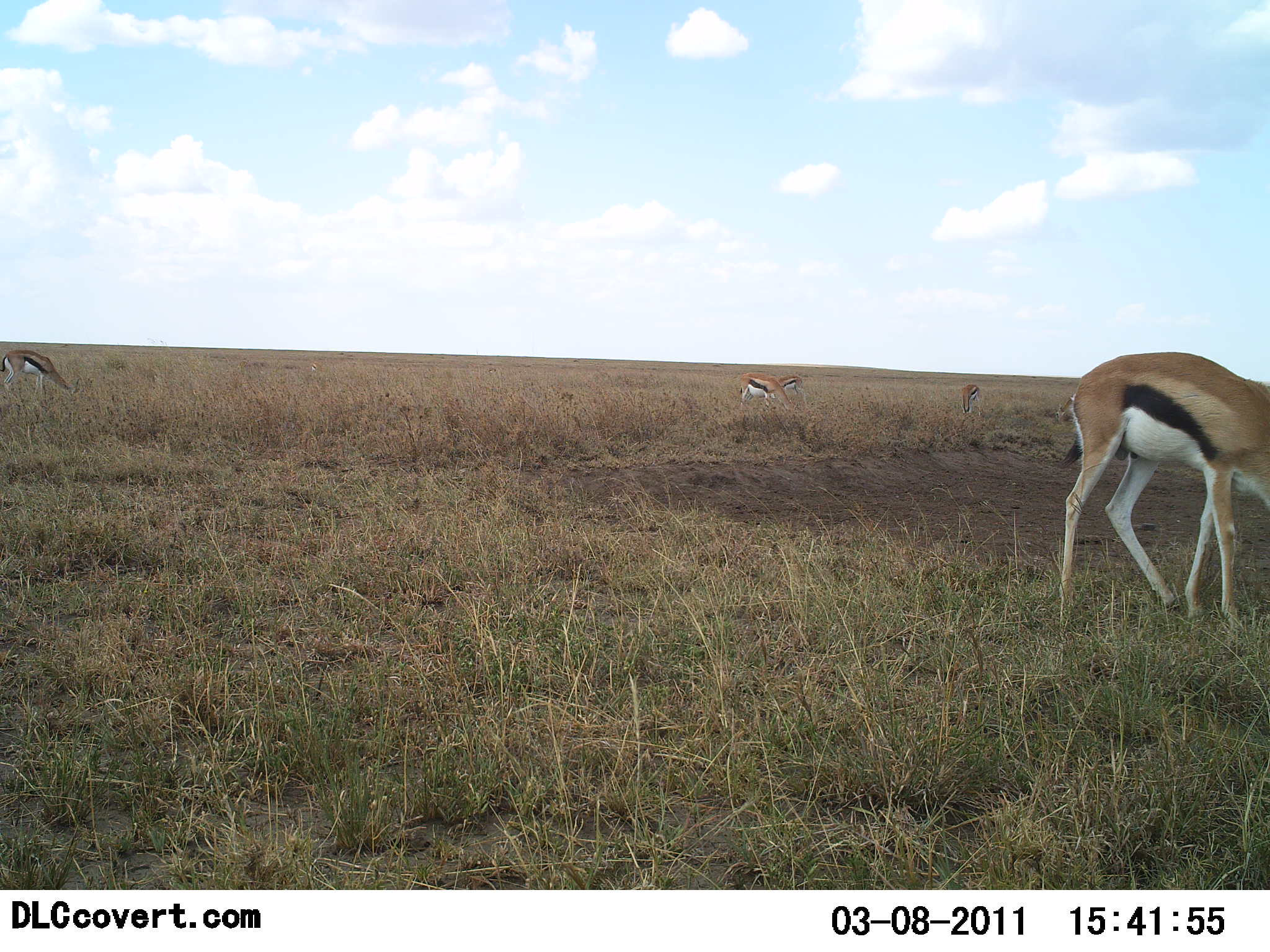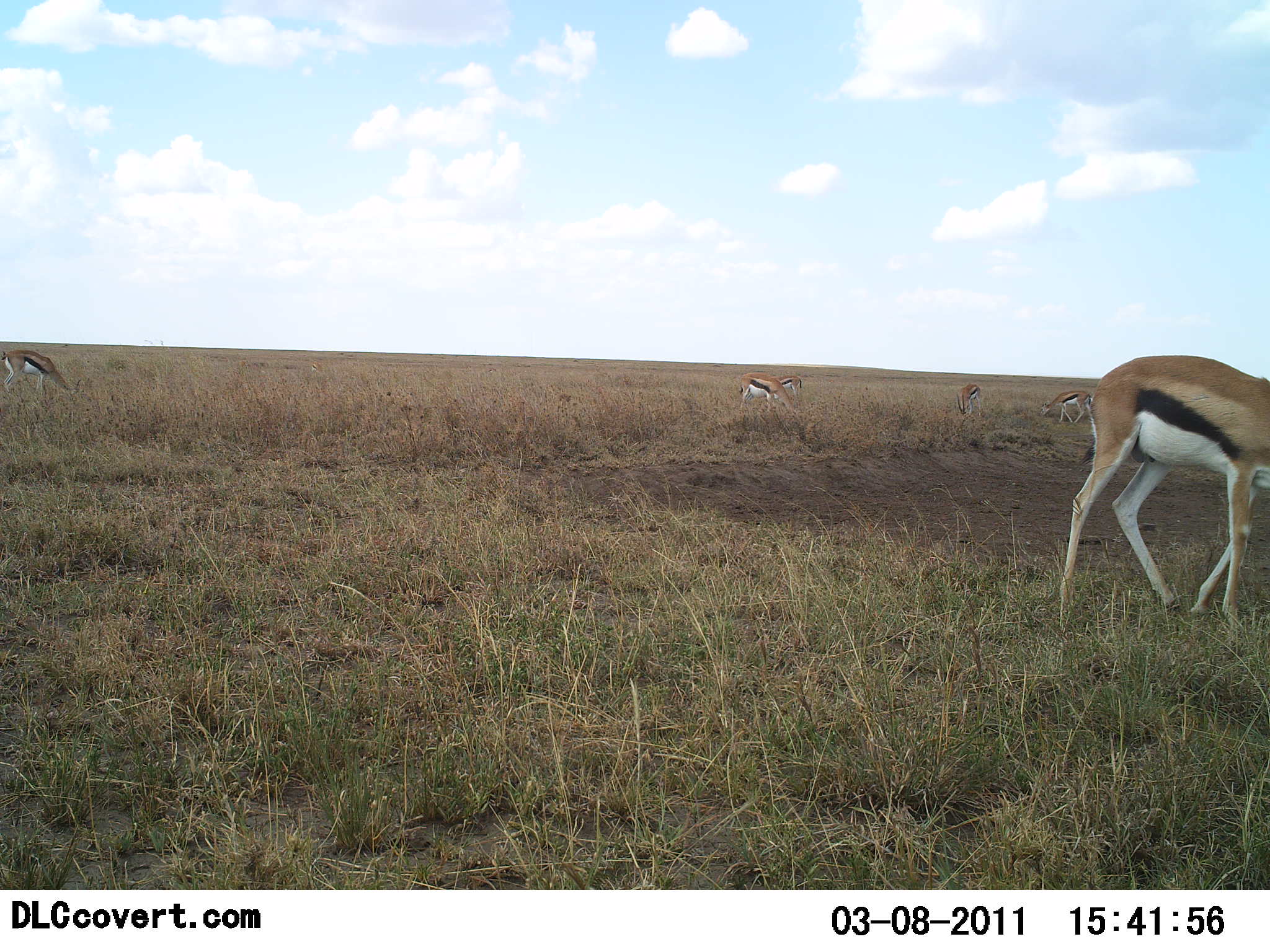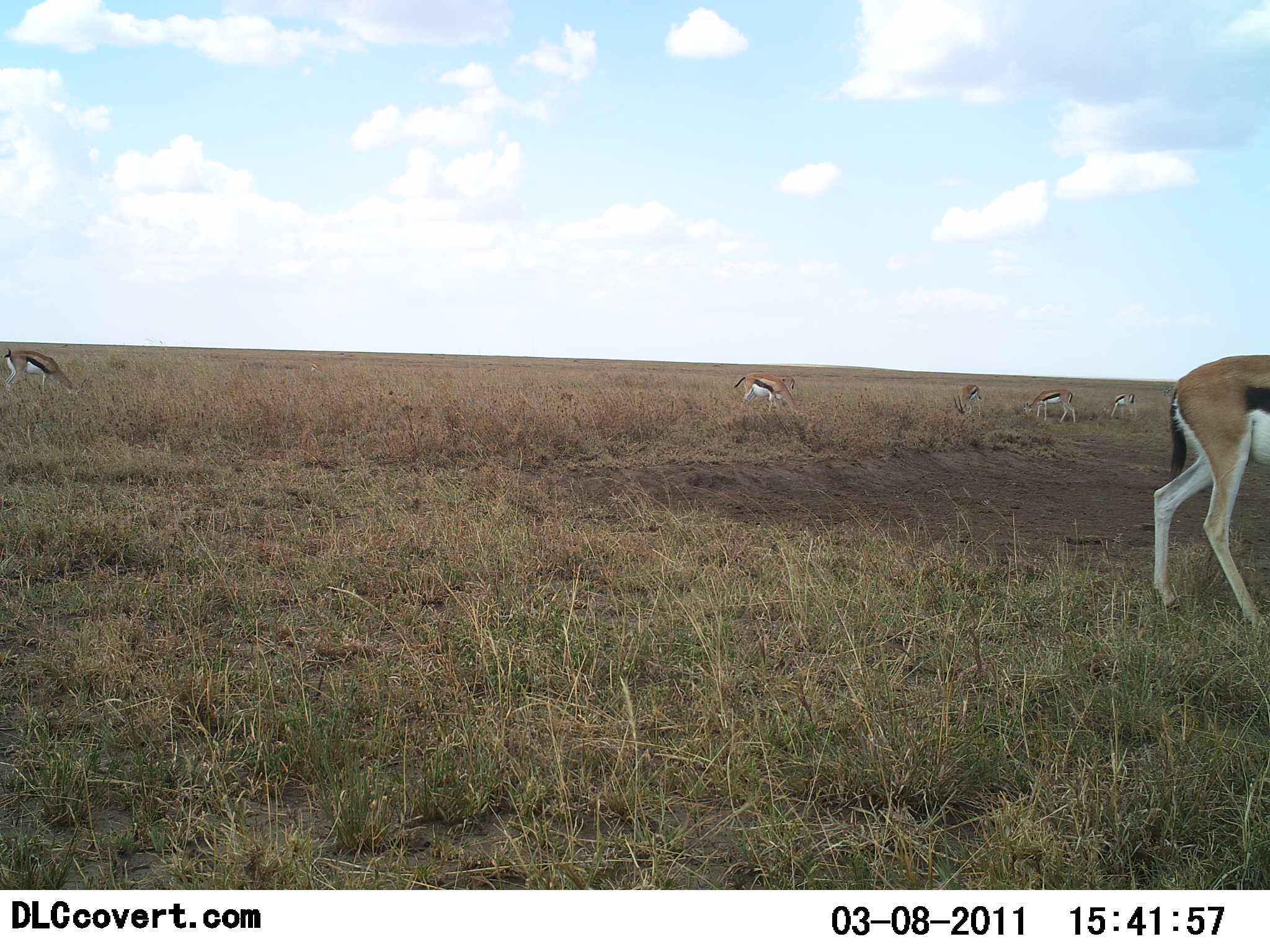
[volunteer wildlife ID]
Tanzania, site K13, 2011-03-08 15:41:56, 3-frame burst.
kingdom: Animalia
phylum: Chordata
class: Mammalia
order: Artiodactyla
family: Bovidae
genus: Eudorcas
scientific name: Eudorcas thomsonii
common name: thomson's gazelle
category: gazellethomsons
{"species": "gazellethomsons (thomson's gazelle) (Eudorcas thomsonii)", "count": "5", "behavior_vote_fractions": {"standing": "20%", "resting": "0%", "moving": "10%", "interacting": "10%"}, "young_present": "0%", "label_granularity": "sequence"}